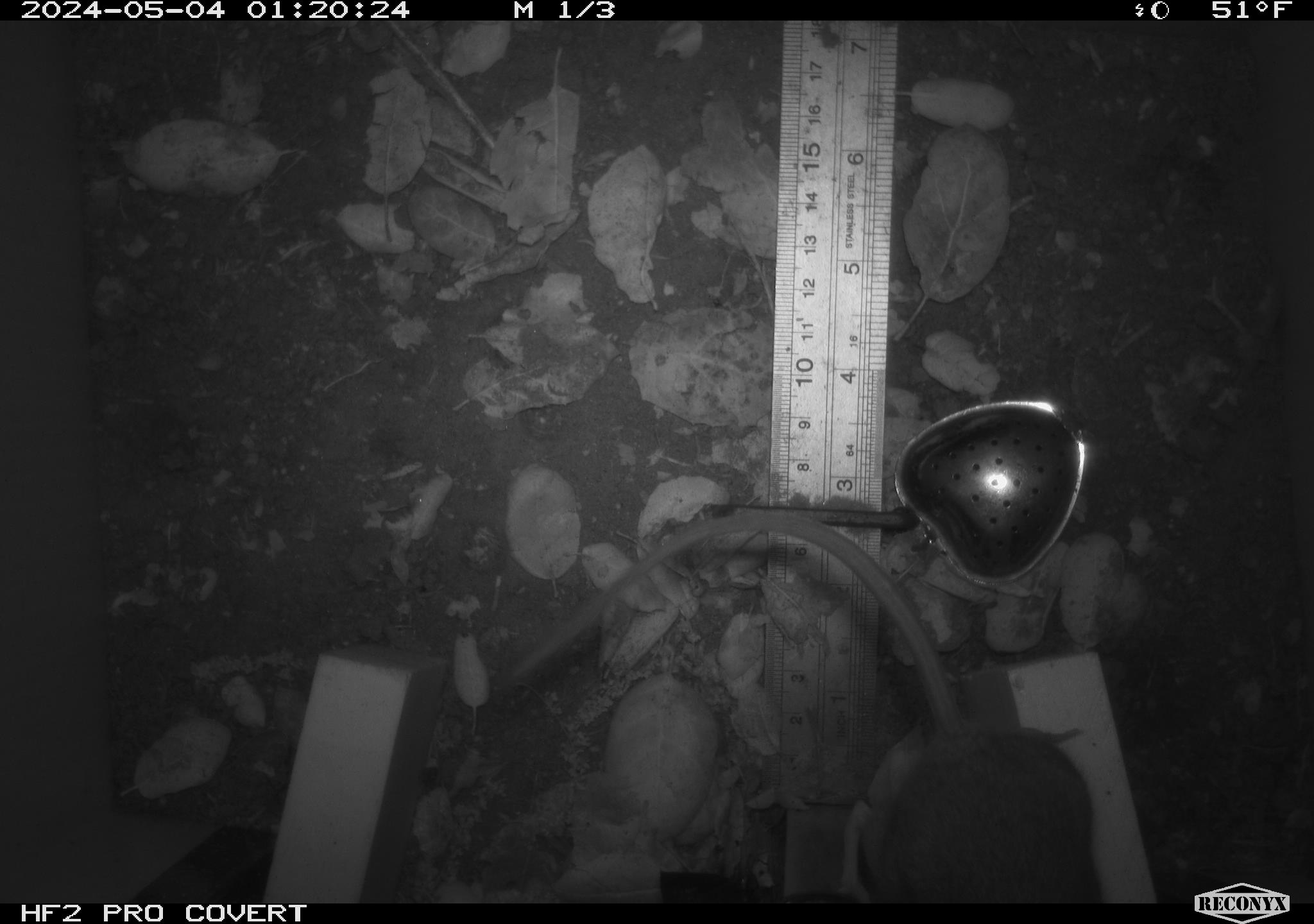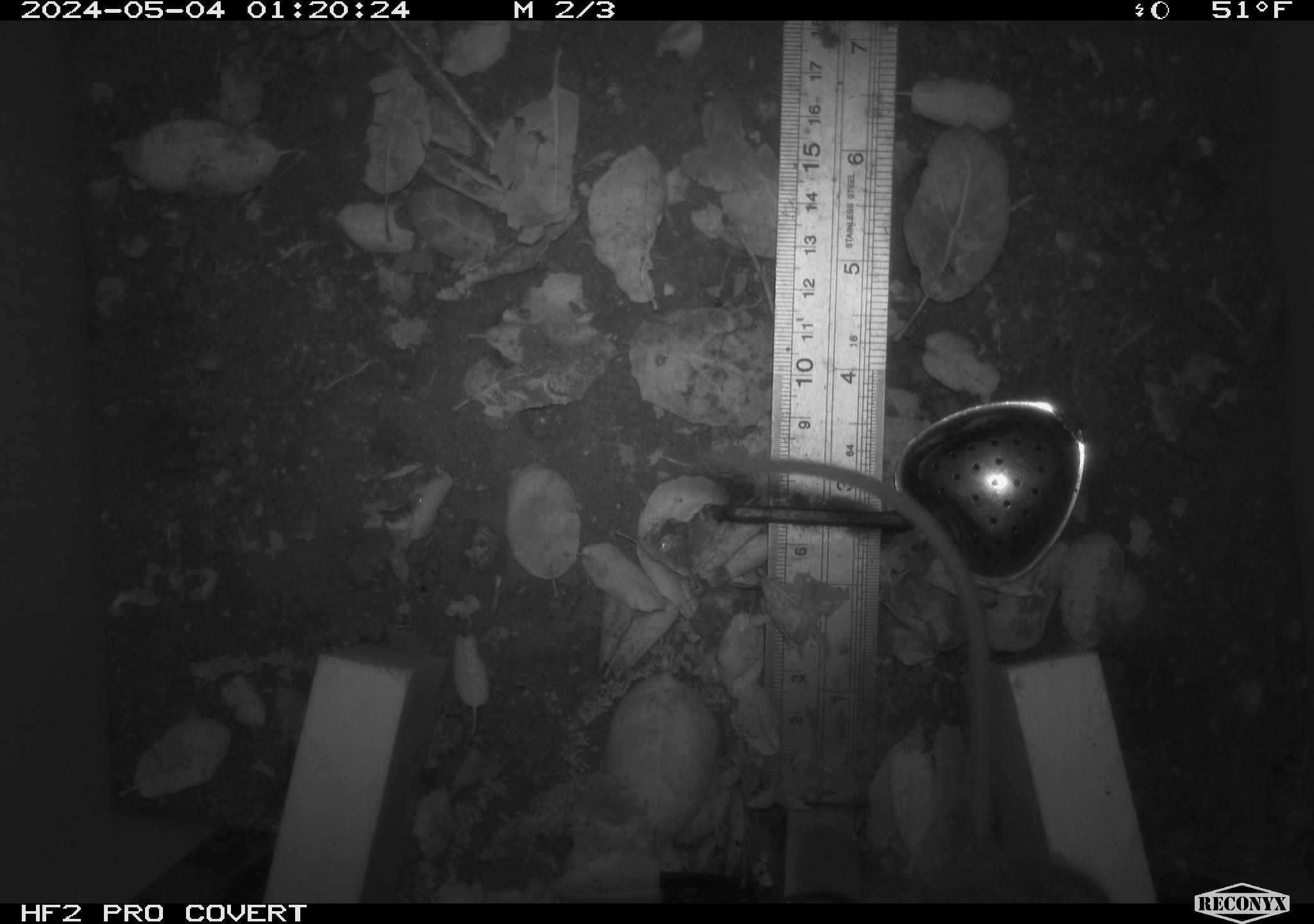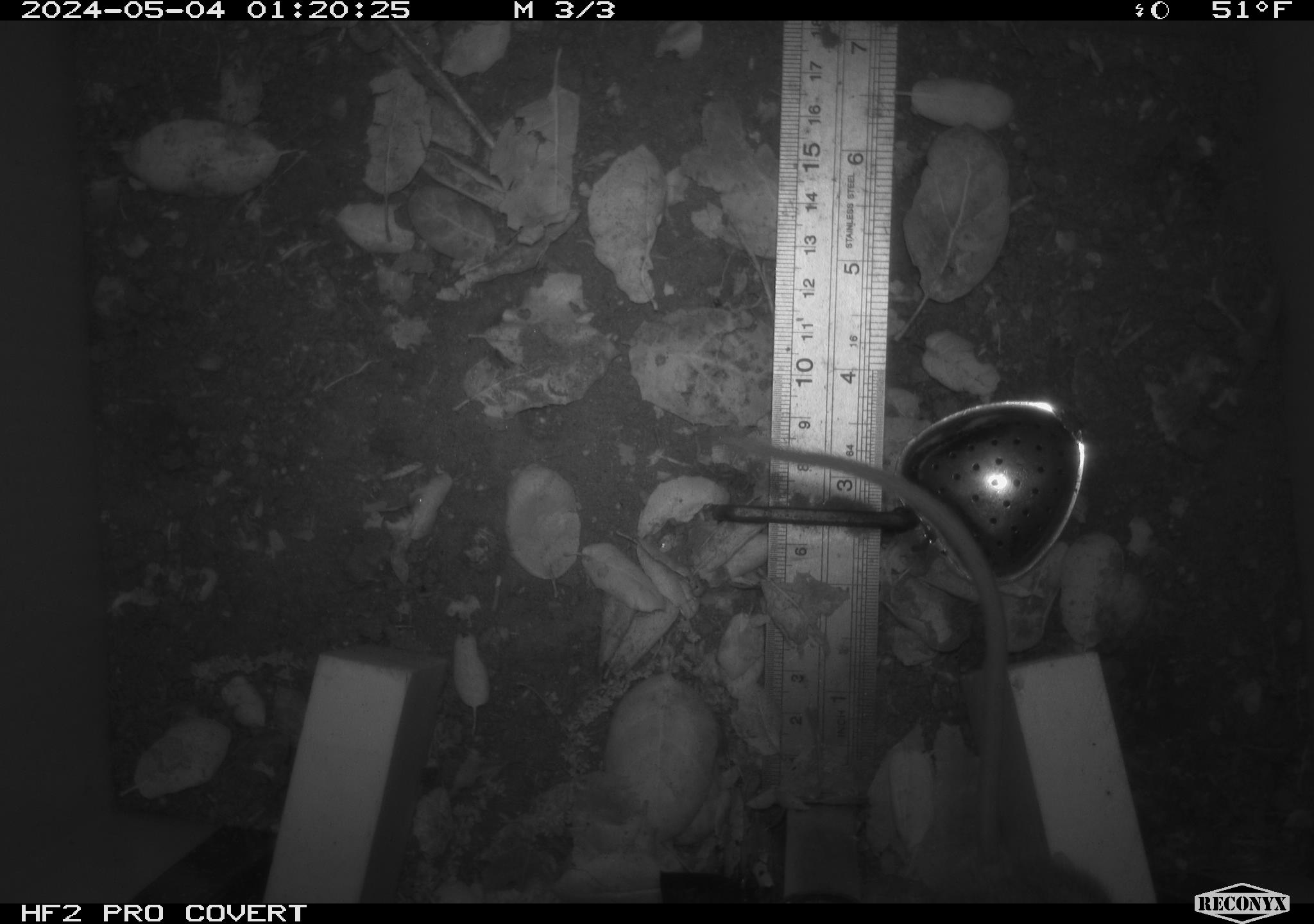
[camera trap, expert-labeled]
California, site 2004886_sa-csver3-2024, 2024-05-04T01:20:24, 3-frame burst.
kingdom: Animalia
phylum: Chordata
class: Mammalia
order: Rodentia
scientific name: Rodentia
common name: rodent